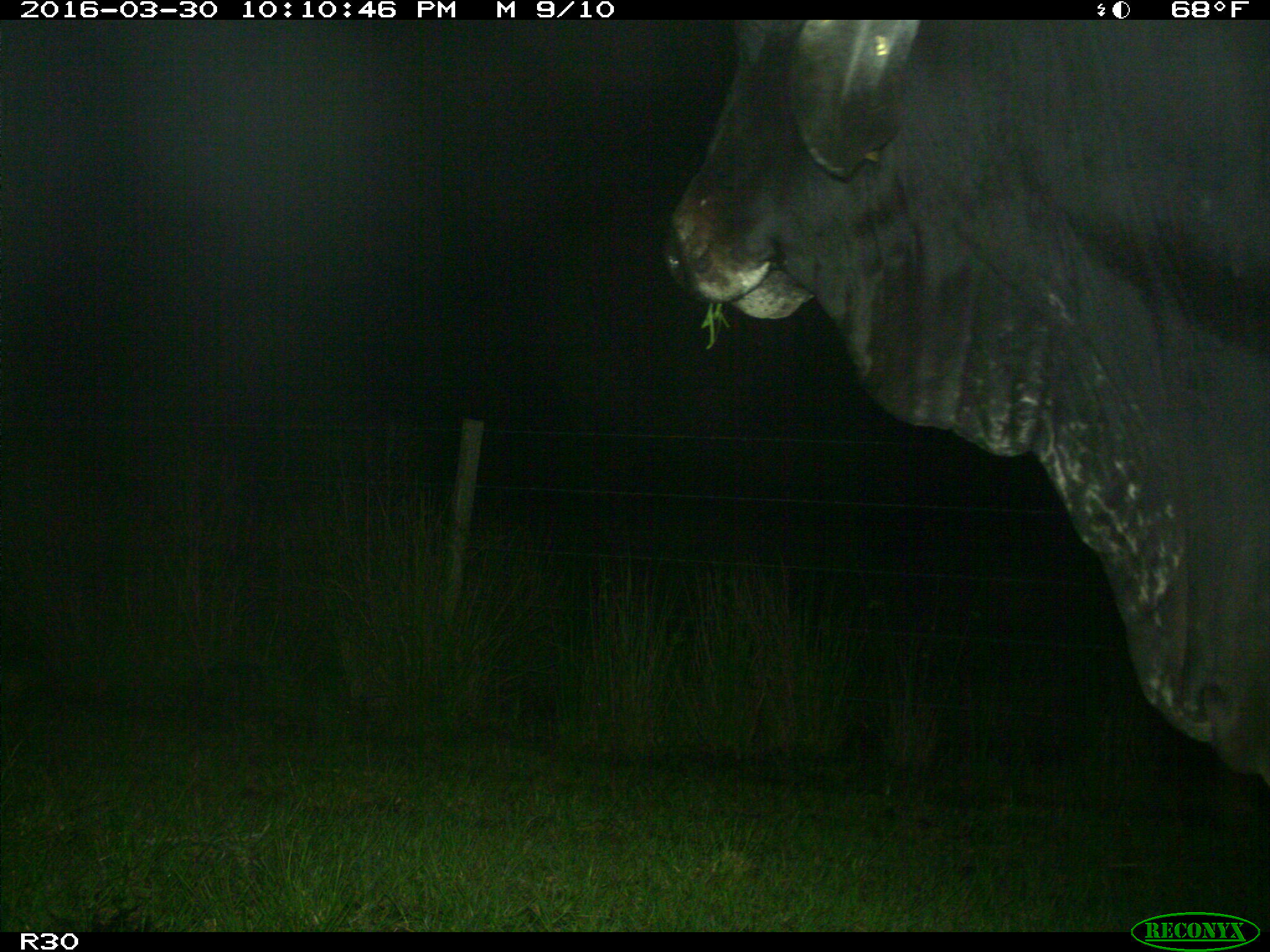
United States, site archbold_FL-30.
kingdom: Animalia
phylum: Chordata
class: Mammalia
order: Artiodactyla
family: Bovidae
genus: Bos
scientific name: Bos taurus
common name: domestic cow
Bos taurus (domestic cow).